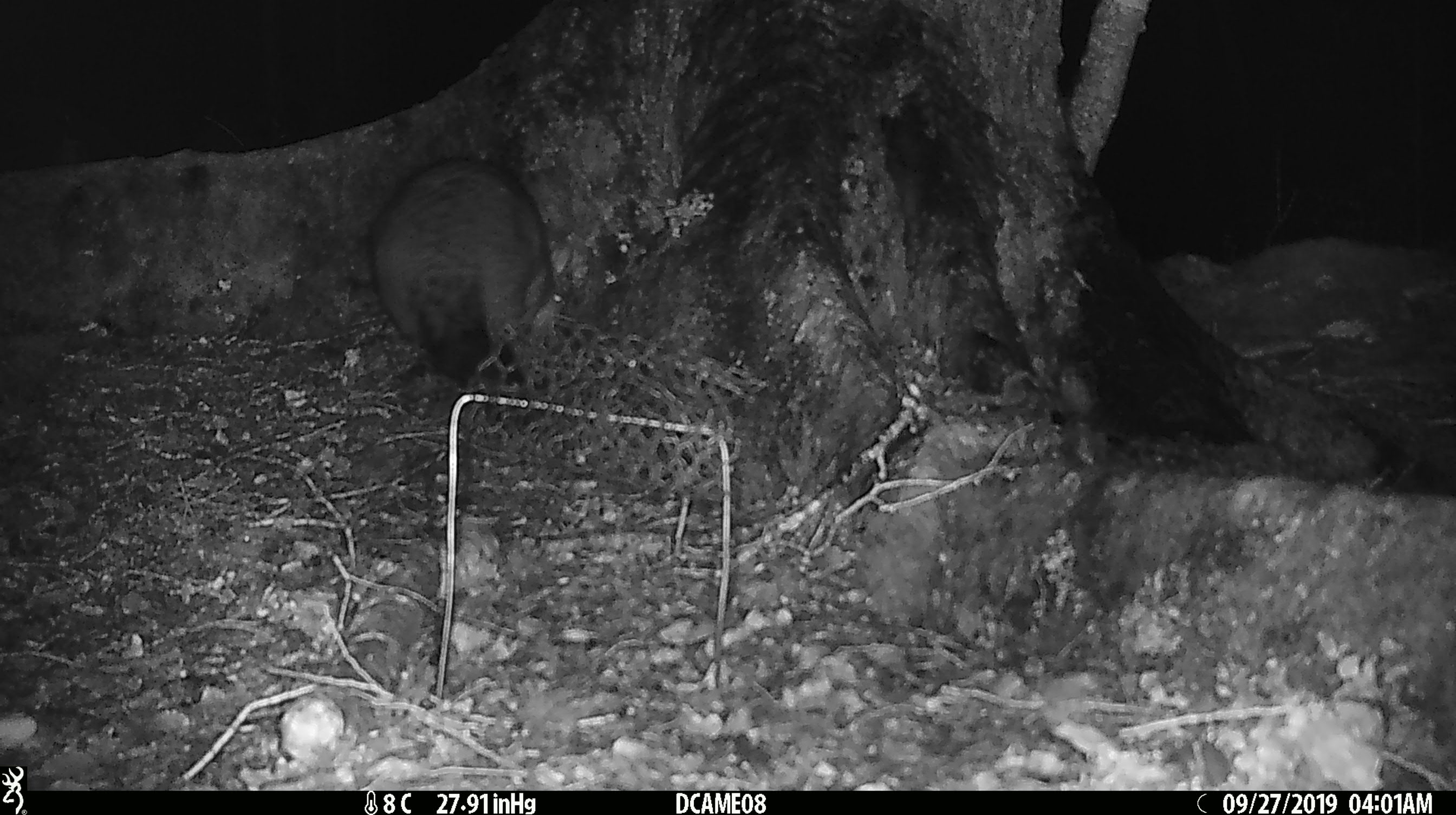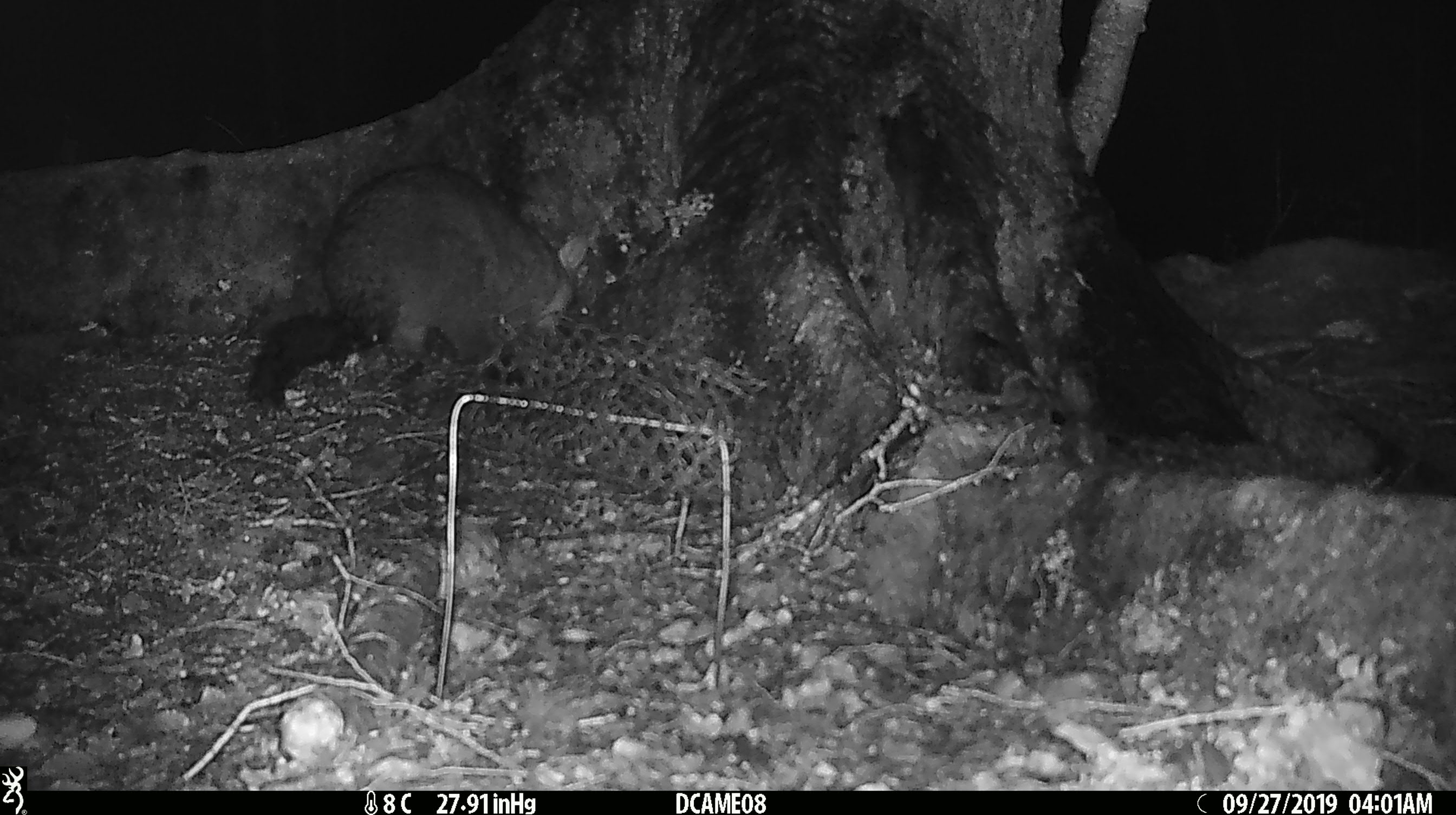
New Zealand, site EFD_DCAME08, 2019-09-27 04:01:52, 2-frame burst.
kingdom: Animalia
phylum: Chordata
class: Mammalia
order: Diprotodontia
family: Phalangeridae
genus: Trichosurus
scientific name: Trichosurus vulpecula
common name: common brushtail possum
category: possum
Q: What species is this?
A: Possum (common brushtail possum) (Trichosurus vulpecula).